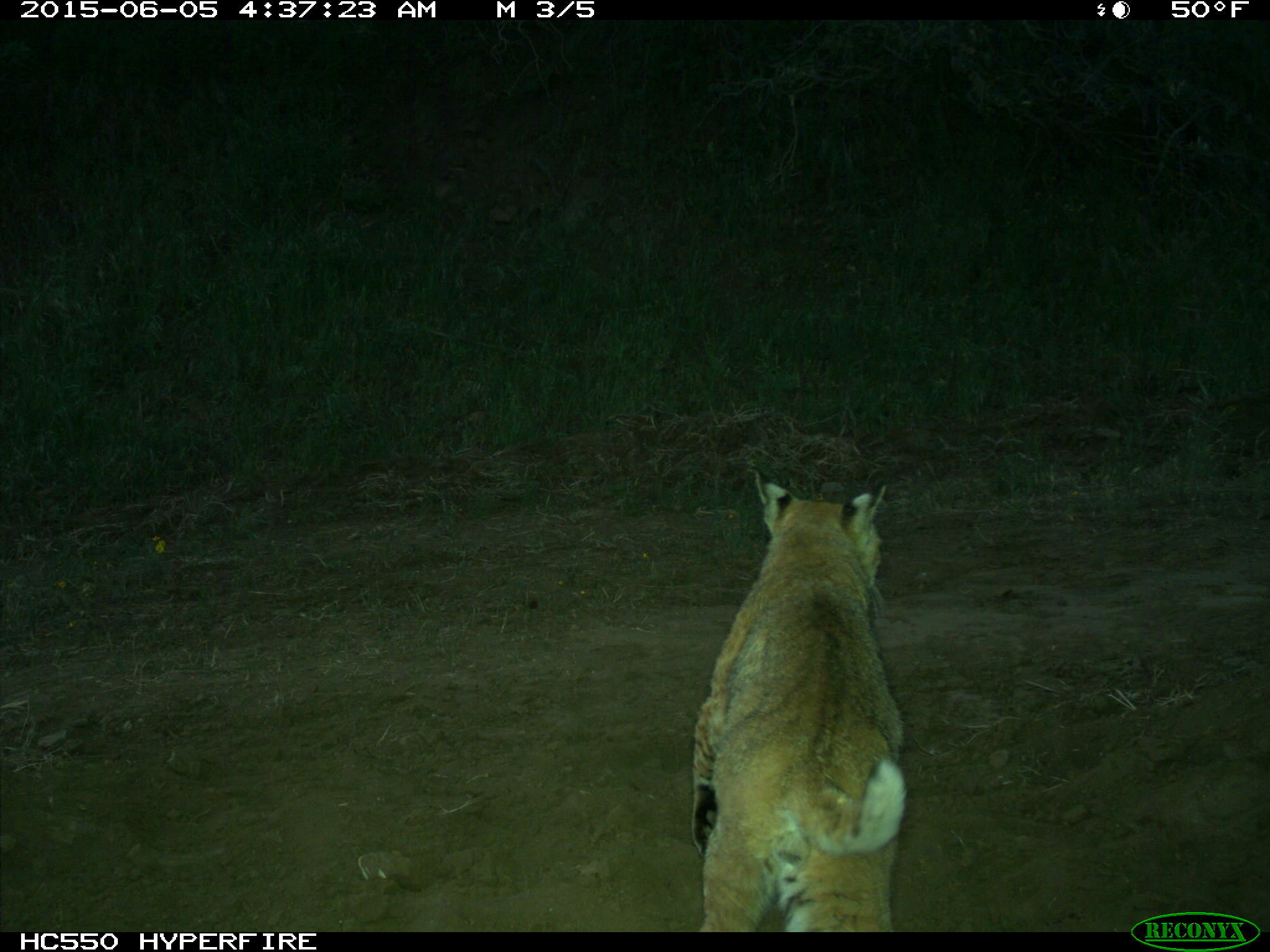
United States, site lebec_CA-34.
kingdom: Animalia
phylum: Chordata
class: Mammalia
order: Carnivora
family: Felidae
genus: Lynx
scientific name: Lynx rufus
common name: bobcat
Lynx rufus (bobcat).